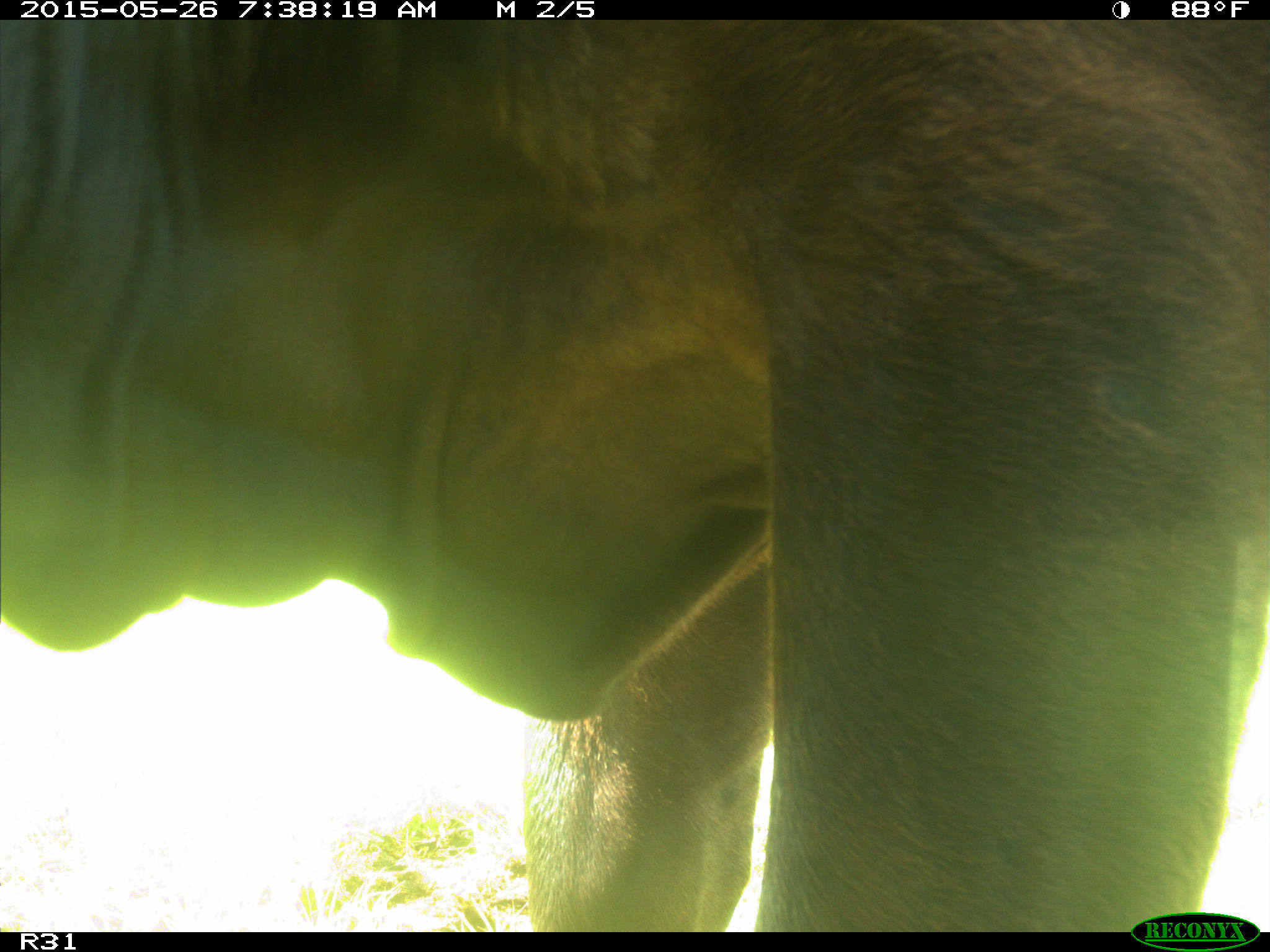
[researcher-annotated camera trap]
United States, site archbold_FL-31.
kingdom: Animalia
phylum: Chordata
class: Mammalia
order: Artiodactyla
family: Bovidae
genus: Bos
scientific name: Bos taurus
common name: domestic cow